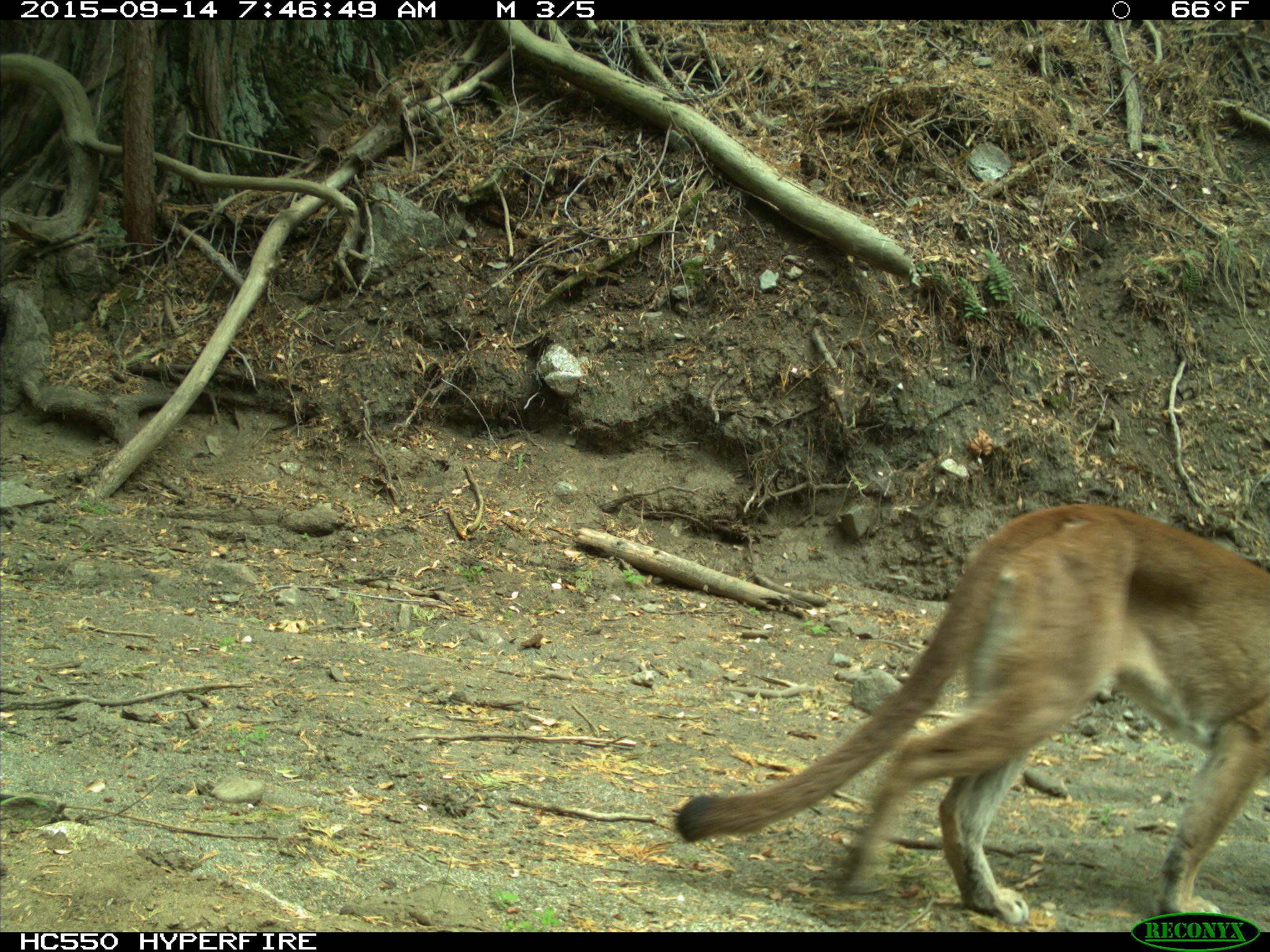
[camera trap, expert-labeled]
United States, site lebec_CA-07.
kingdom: Animalia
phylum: Chordata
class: Mammalia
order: Carnivora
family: Felidae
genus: Puma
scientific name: Puma concolor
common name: mountain lion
Puma concolor (mountain lion).